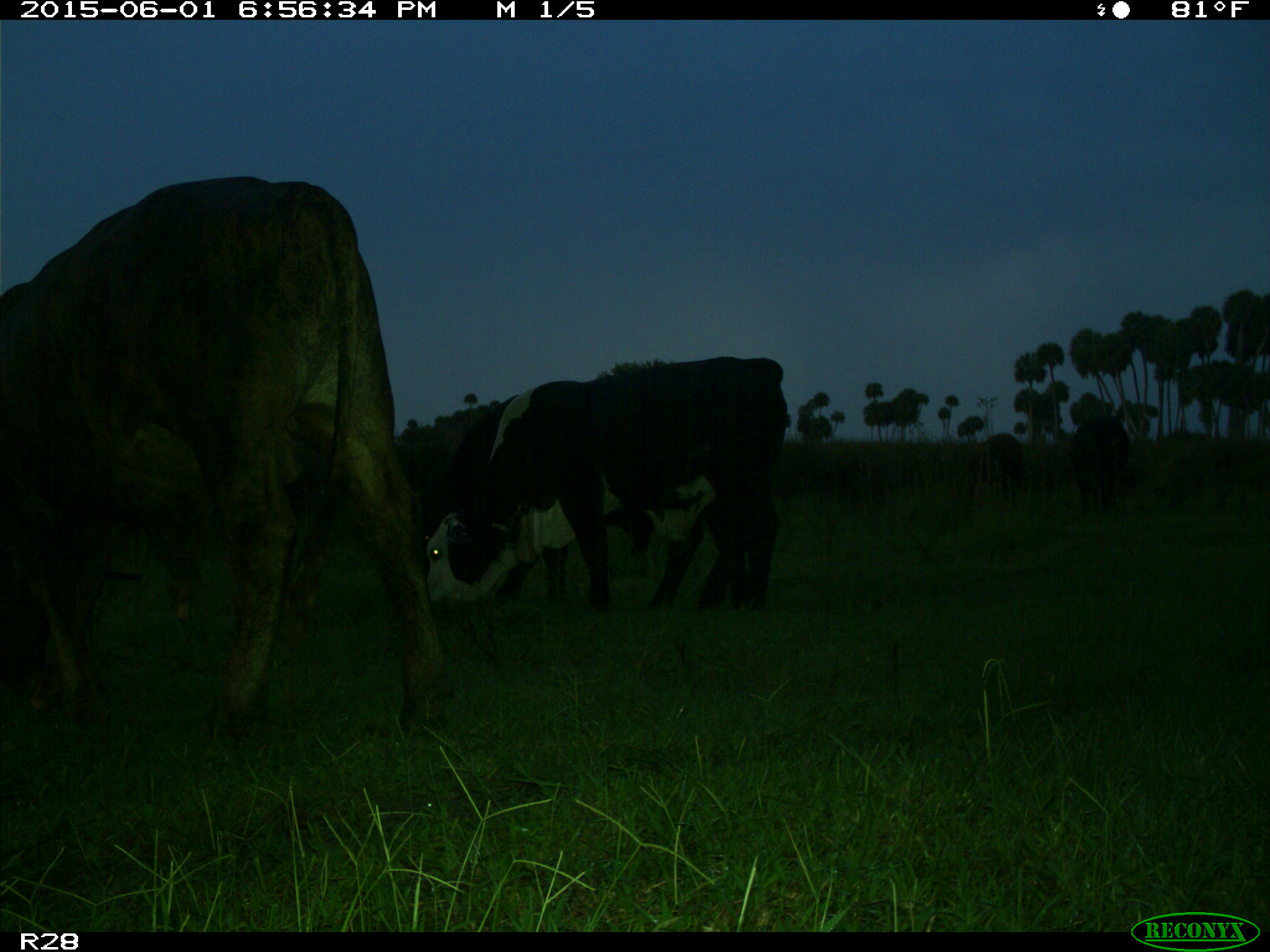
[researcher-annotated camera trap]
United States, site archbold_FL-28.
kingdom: Animalia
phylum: Chordata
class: Mammalia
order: Artiodactyla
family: Bovidae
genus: Bos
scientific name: Bos taurus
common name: domestic cow